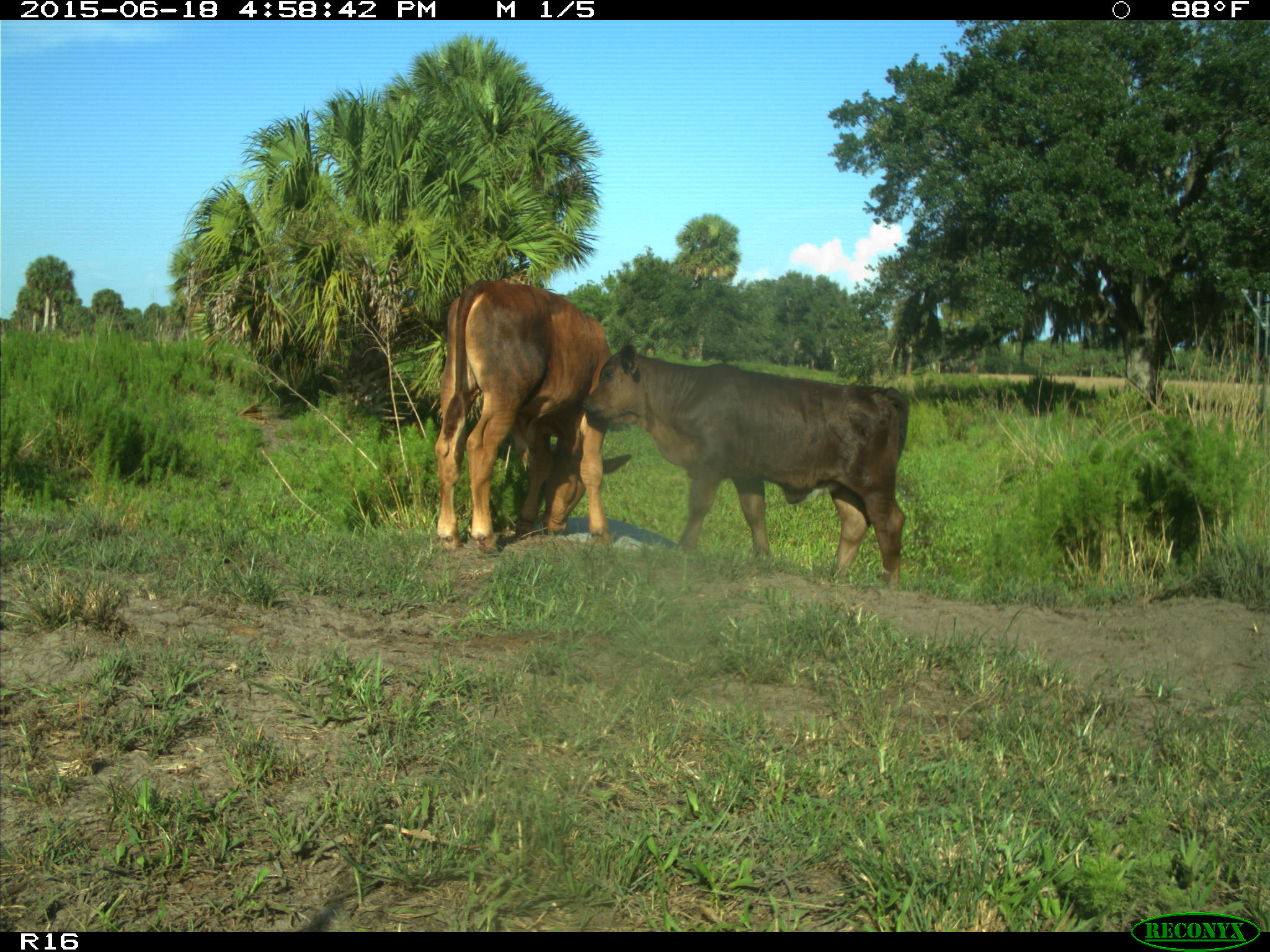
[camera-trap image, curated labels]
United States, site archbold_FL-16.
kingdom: Animalia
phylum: Chordata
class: Mammalia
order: Artiodactyla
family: Bovidae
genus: Bos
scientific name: Bos taurus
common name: domestic cow